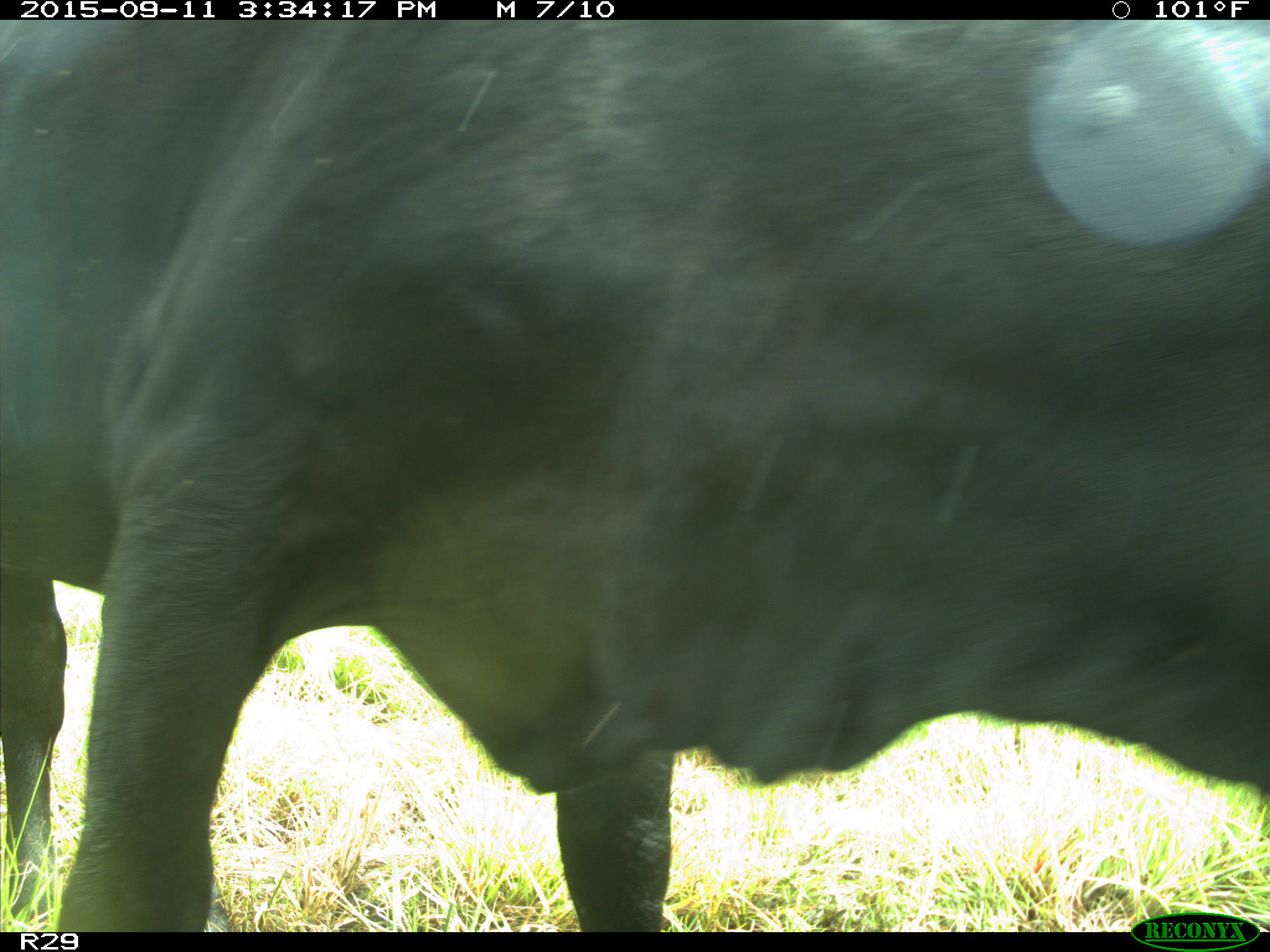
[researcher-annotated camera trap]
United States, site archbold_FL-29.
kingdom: Animalia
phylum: Chordata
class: Mammalia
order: Artiodactyla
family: Bovidae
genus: Bos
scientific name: Bos taurus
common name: domestic cow